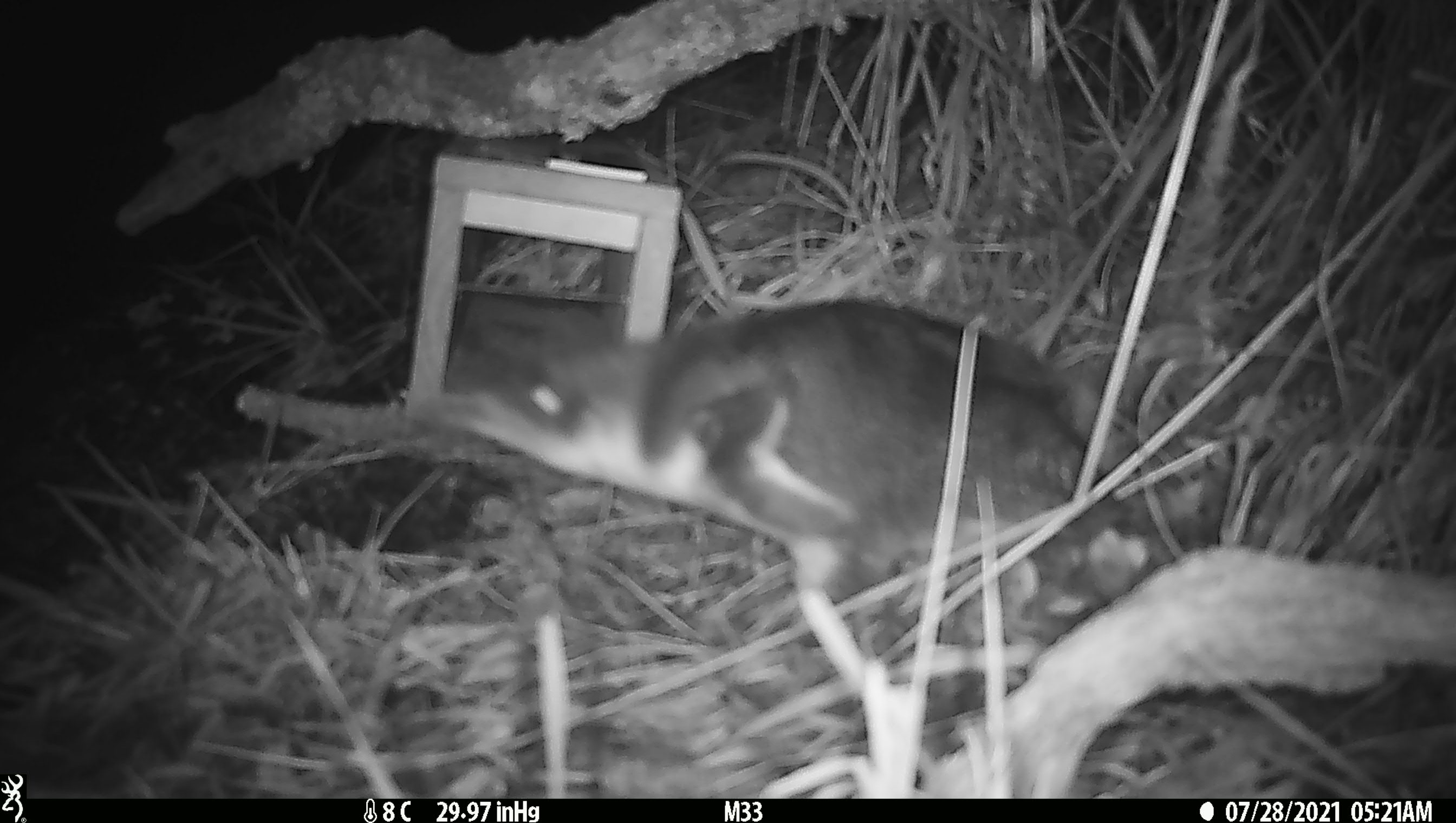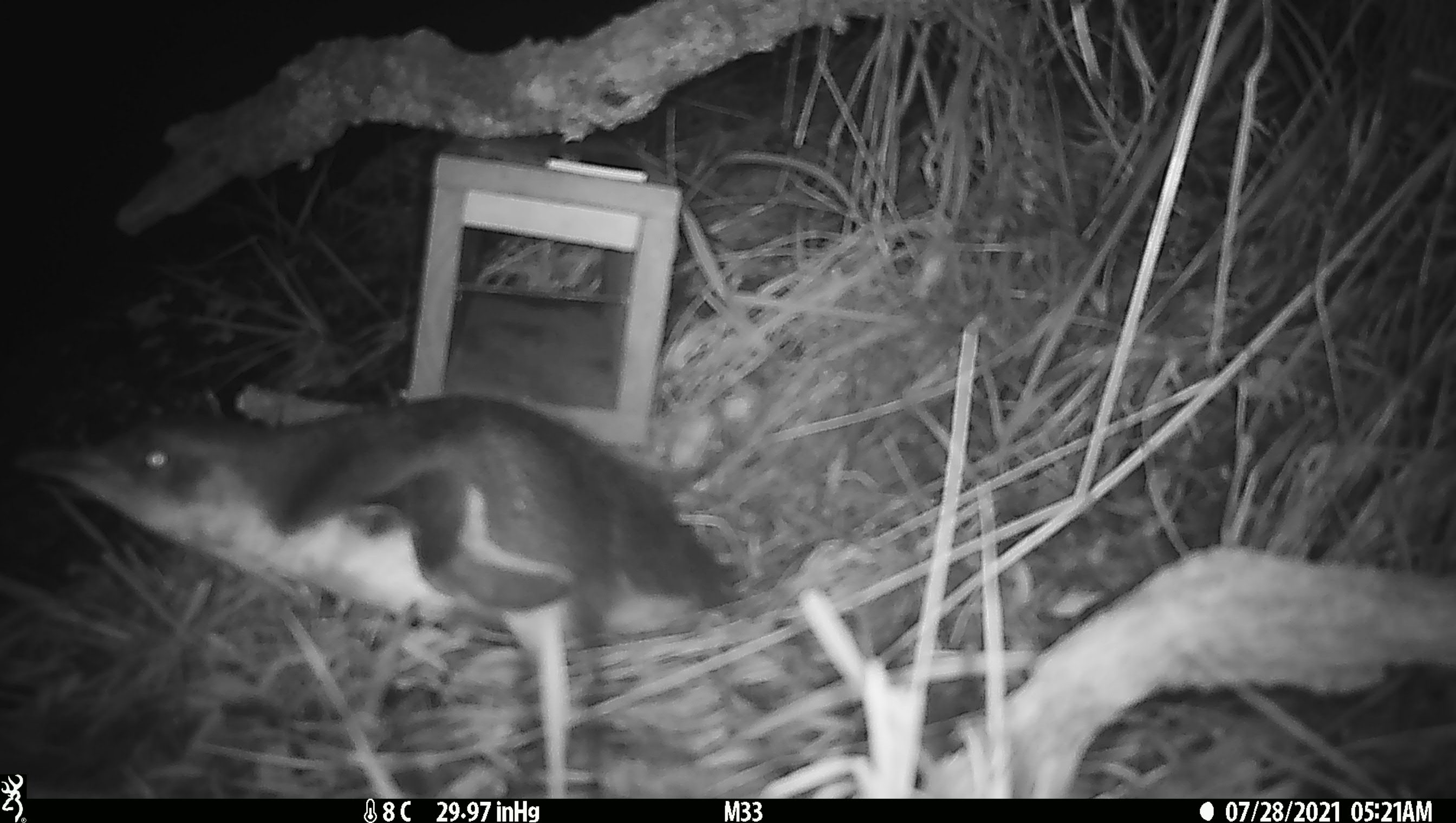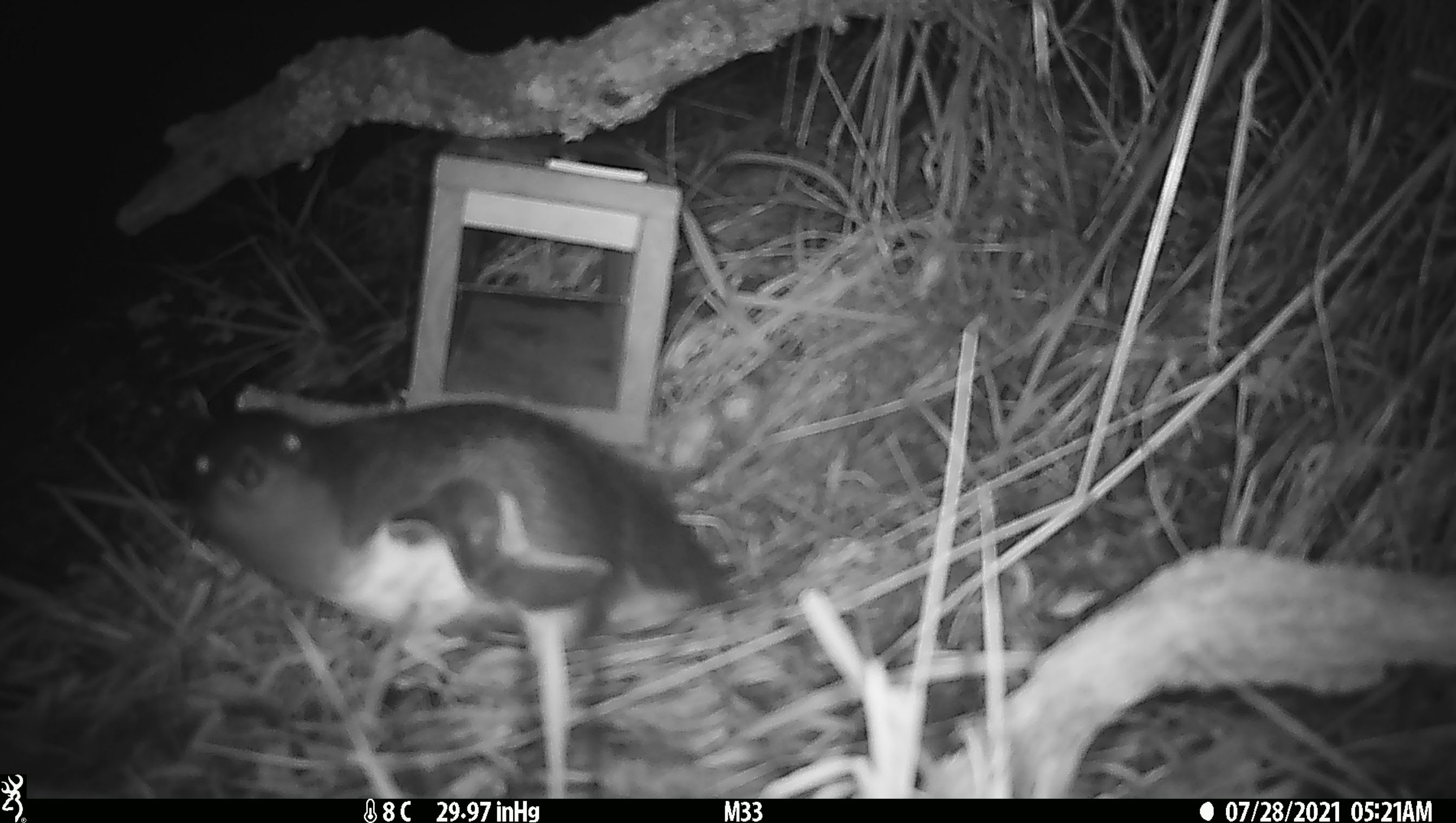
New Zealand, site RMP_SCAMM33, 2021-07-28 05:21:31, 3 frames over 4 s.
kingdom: Animalia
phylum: Chordata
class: Aves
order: Sphenisciformes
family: Spheniscidae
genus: Eudyptula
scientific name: Eudyptula minor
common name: little blue penguin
Little blue penguin (Eudyptula minor).